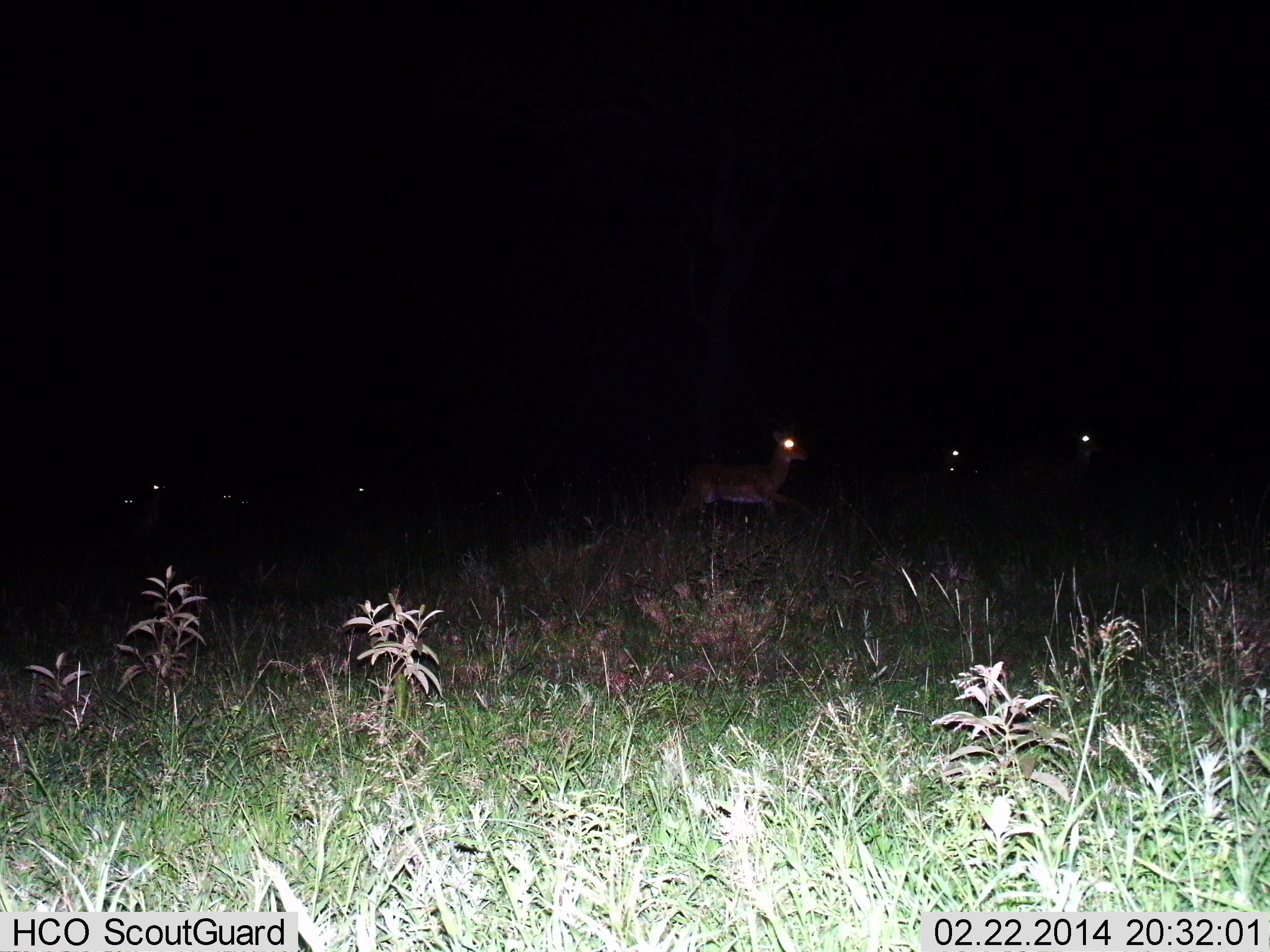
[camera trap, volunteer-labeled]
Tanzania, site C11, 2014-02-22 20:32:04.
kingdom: Animalia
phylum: Chordata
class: Mammalia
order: Artiodactyla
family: Bovidae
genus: Aepyceros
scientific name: Aepyceros melampus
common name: impala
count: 7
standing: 50%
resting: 10%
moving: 90%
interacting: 0%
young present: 0%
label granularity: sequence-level